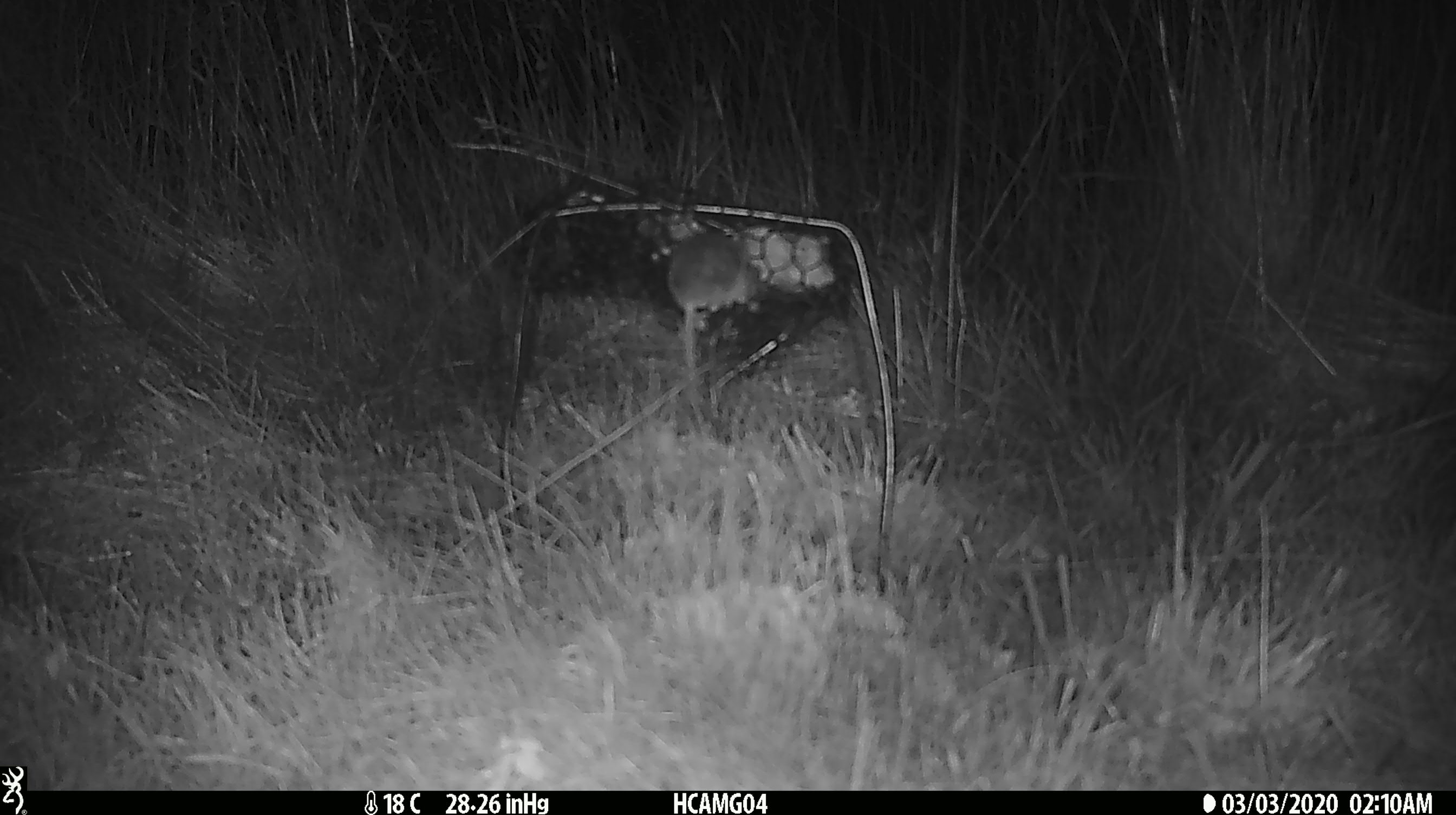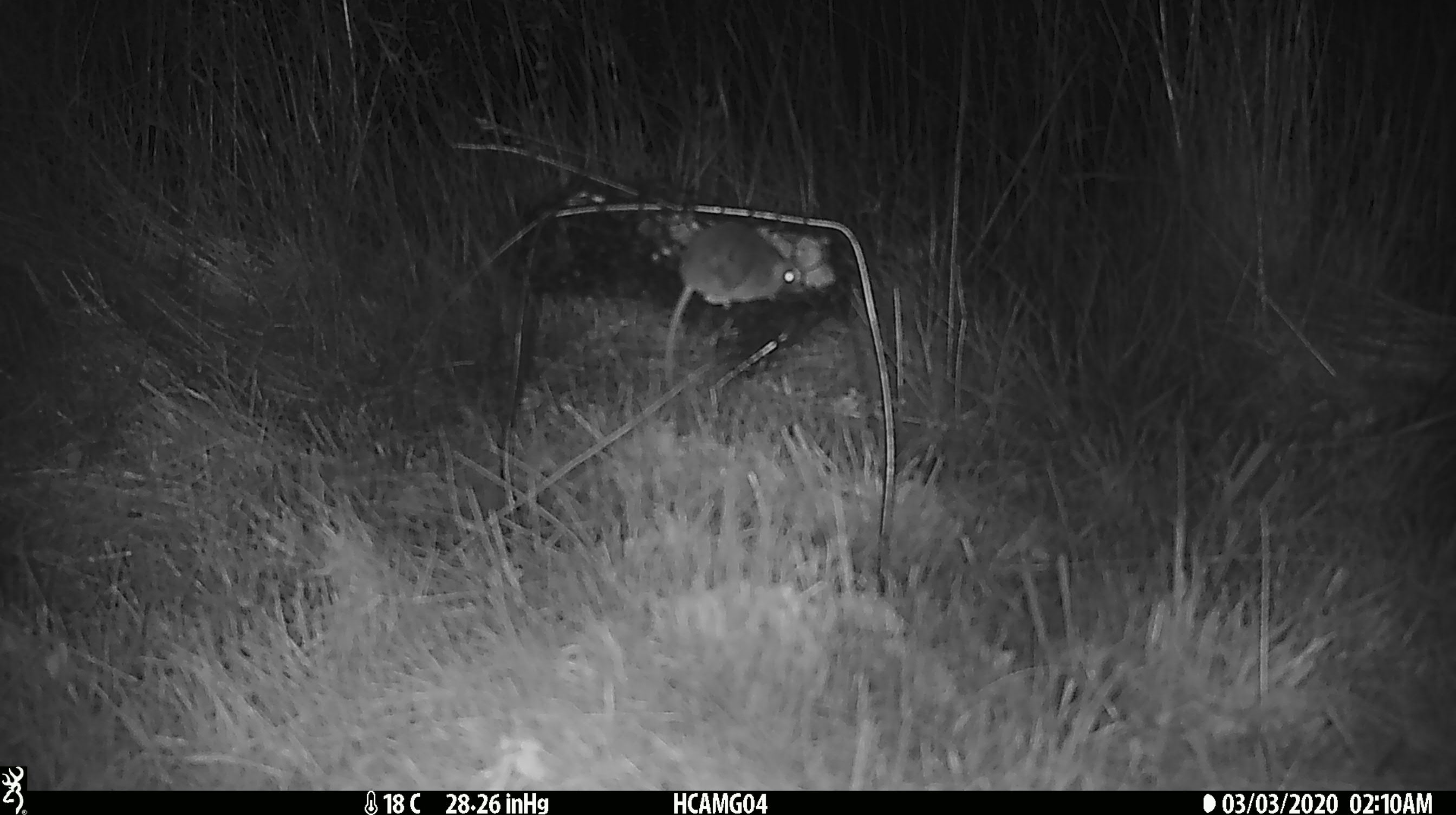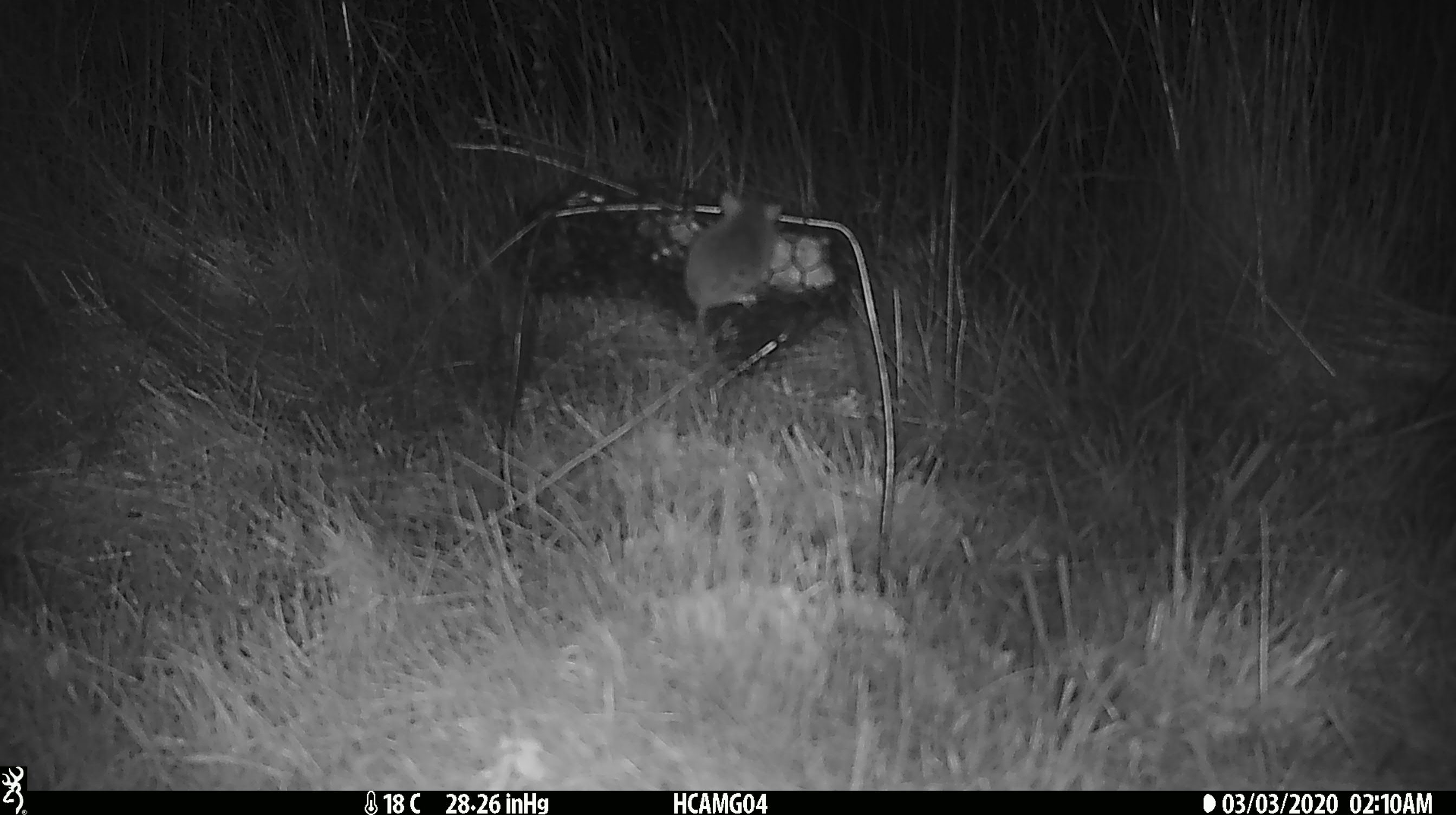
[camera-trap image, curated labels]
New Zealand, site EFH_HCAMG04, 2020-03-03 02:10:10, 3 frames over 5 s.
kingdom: Animalia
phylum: Chordata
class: Mammalia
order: Rodentia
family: Muridae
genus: Mus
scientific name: Mus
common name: mouse